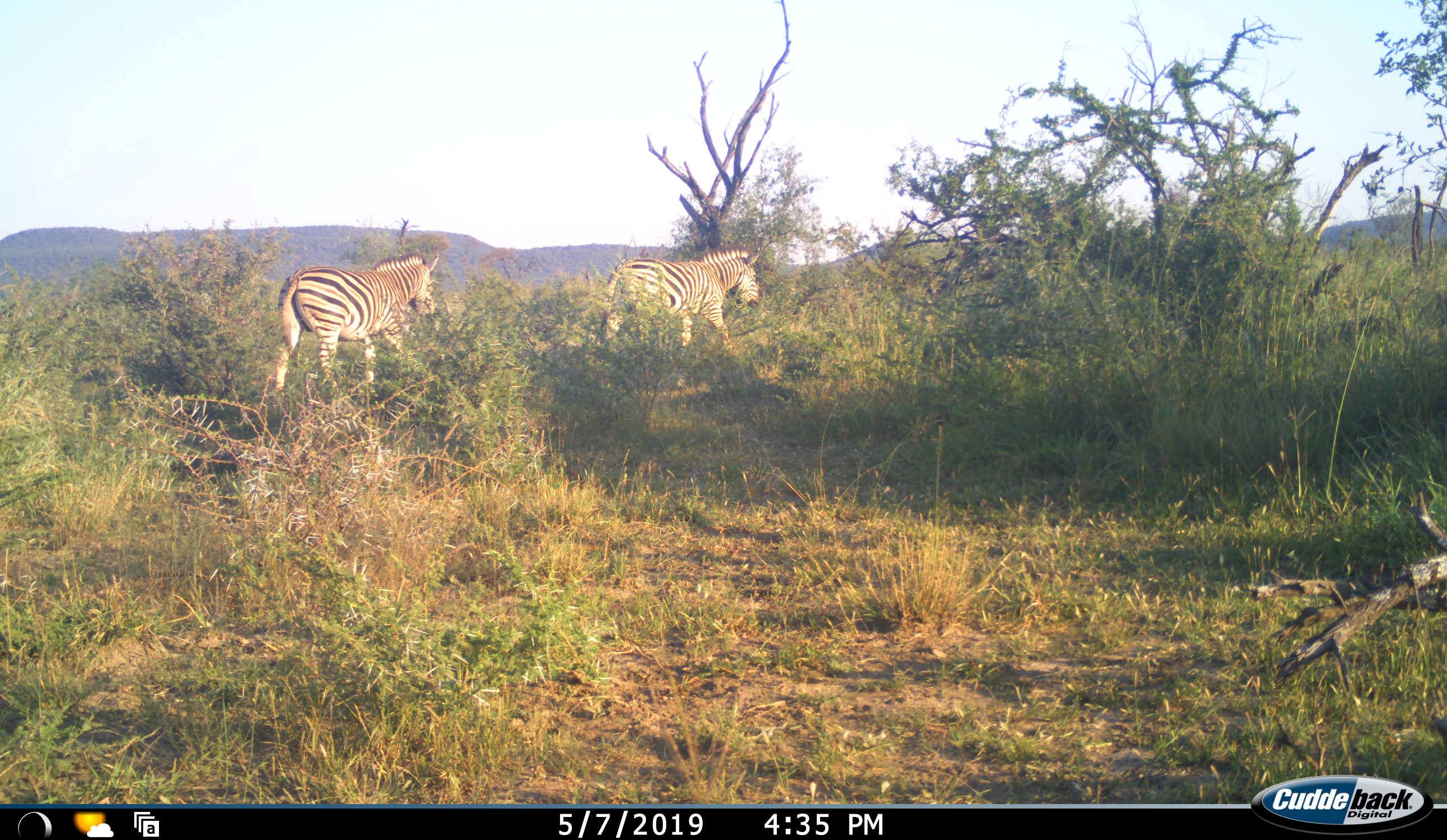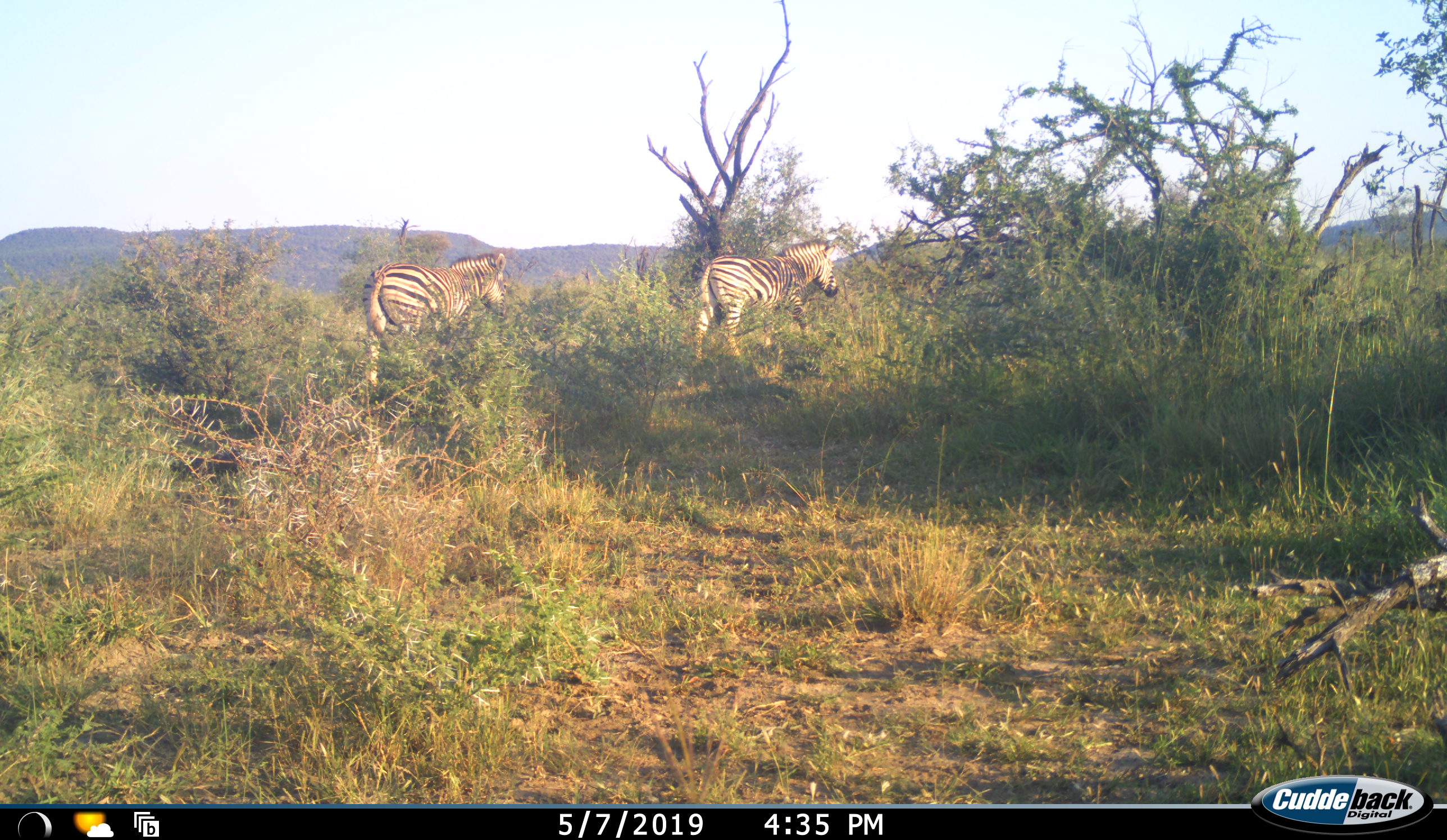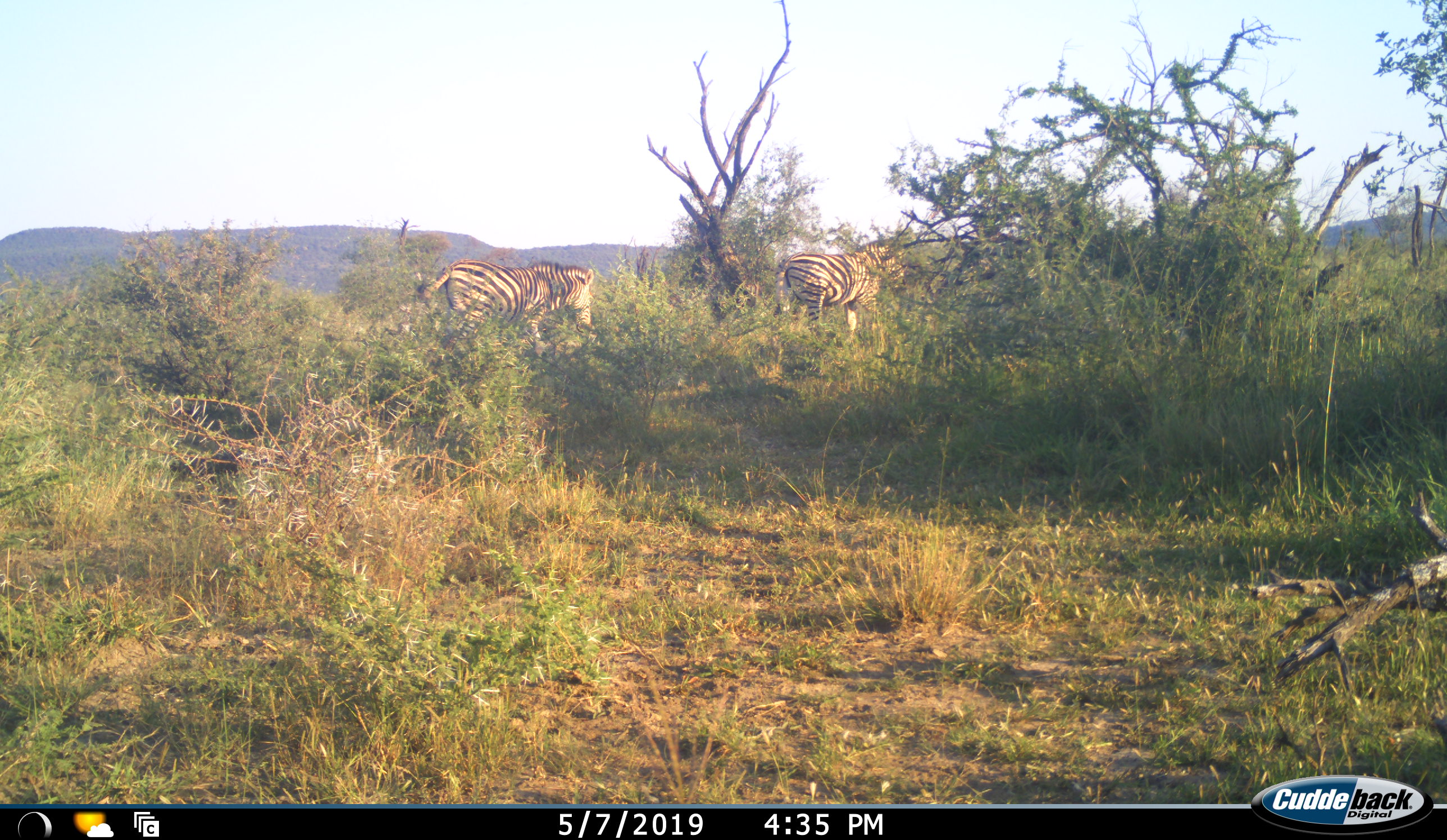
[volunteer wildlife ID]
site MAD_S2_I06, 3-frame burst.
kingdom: Animalia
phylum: Chordata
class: Mammalia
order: Perissodactyla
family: Equidae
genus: Equus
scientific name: Equus quagga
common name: plains zebra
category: zebraplains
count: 2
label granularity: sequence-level